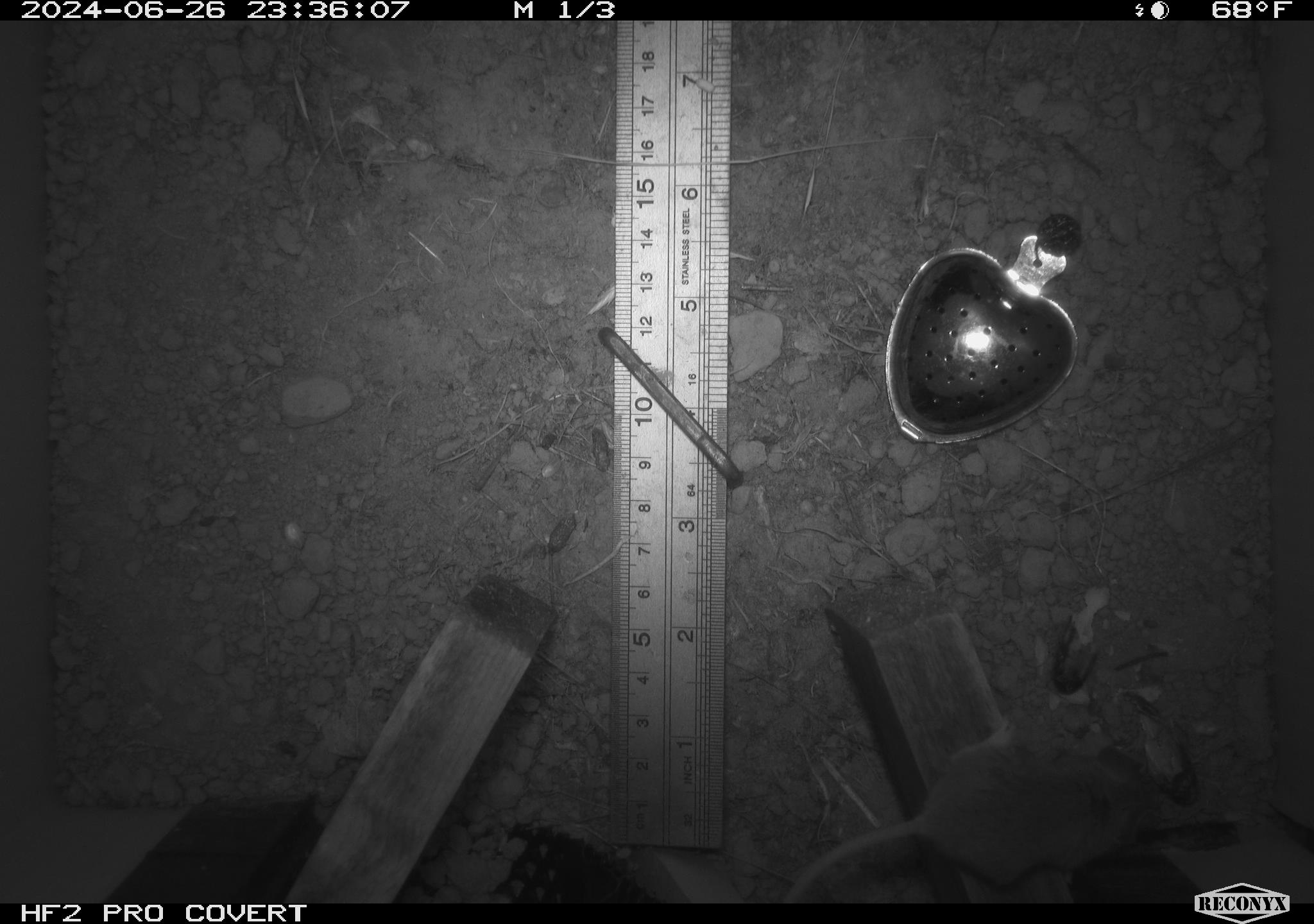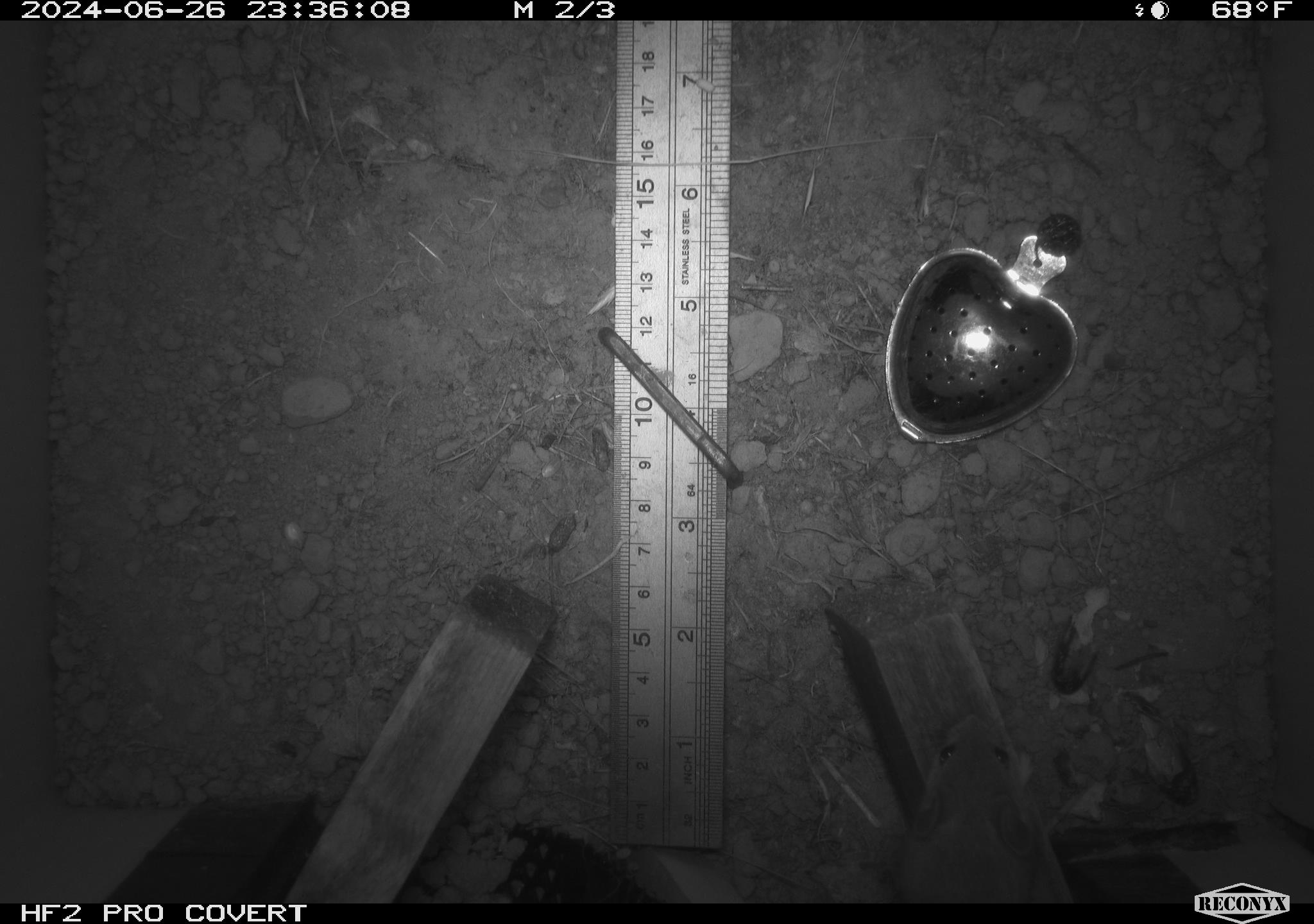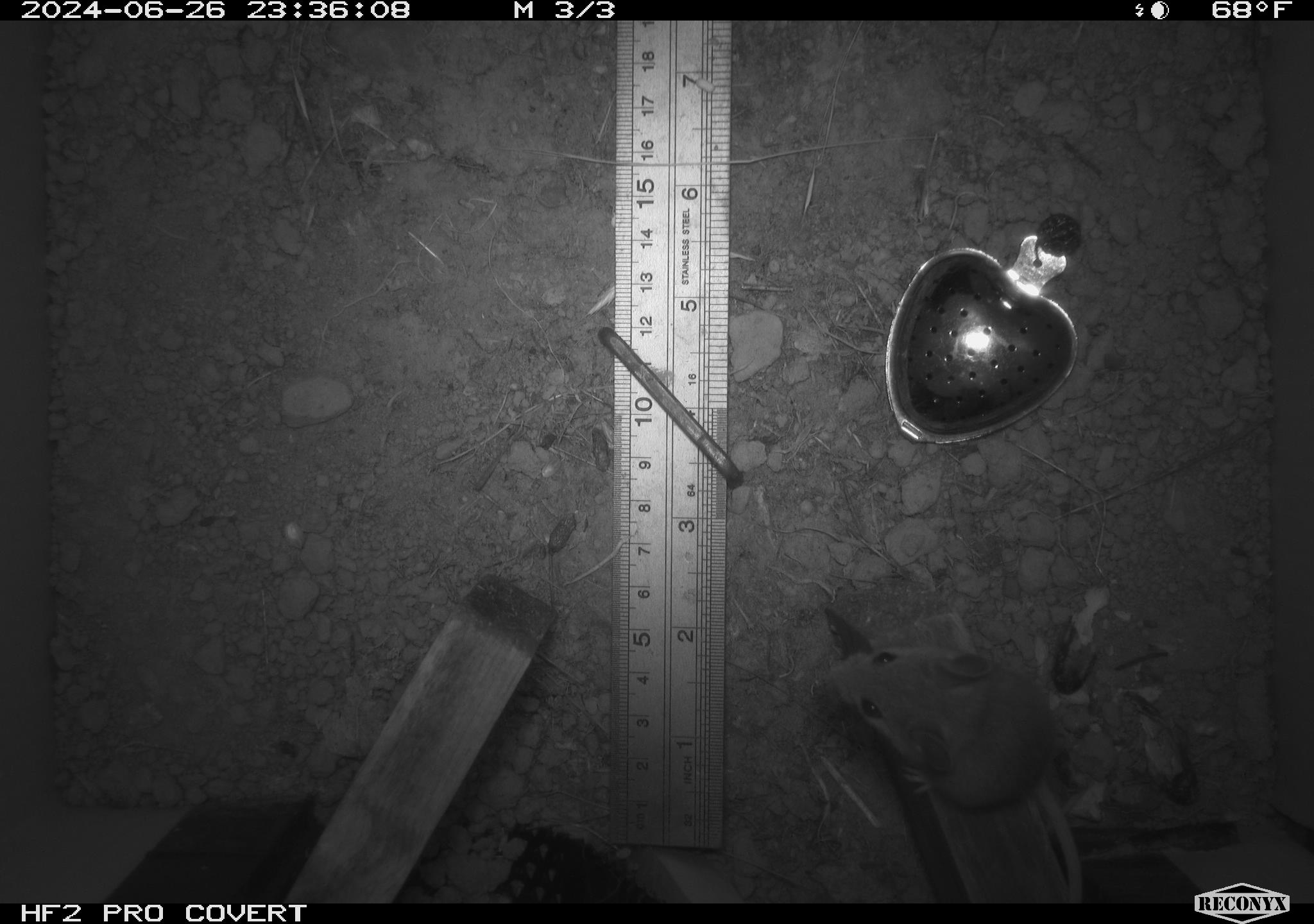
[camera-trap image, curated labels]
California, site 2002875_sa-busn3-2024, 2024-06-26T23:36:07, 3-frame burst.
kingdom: Animalia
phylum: Chordata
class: Mammalia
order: Rodentia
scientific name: Rodentia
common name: mouse species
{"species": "mouse species (Rodentia)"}